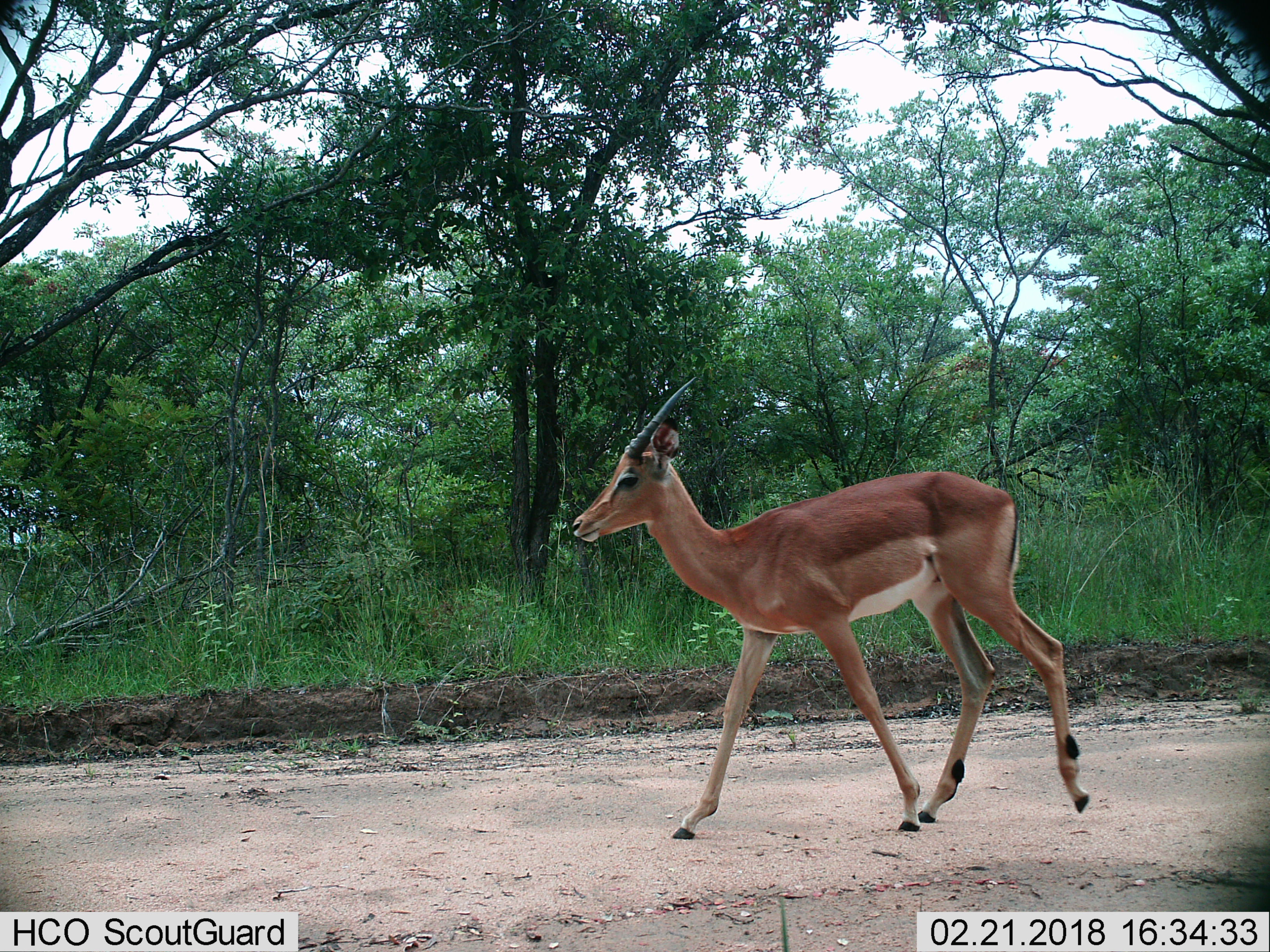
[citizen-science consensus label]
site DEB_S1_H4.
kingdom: Animalia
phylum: Chordata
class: Mammalia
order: Artiodactyla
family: Bovidae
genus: Aepyceros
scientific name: Aepyceros melampus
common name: impala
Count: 1.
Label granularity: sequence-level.